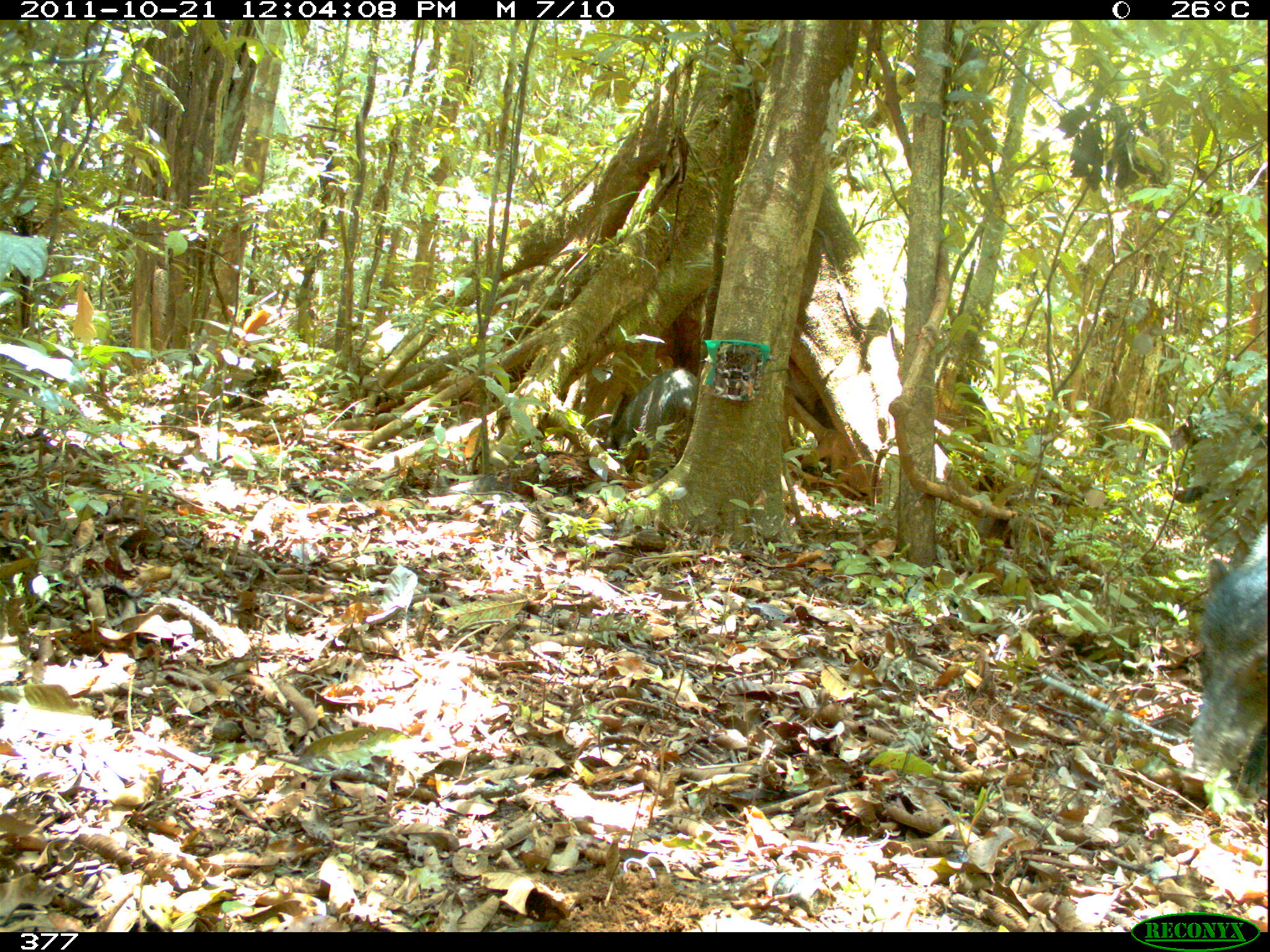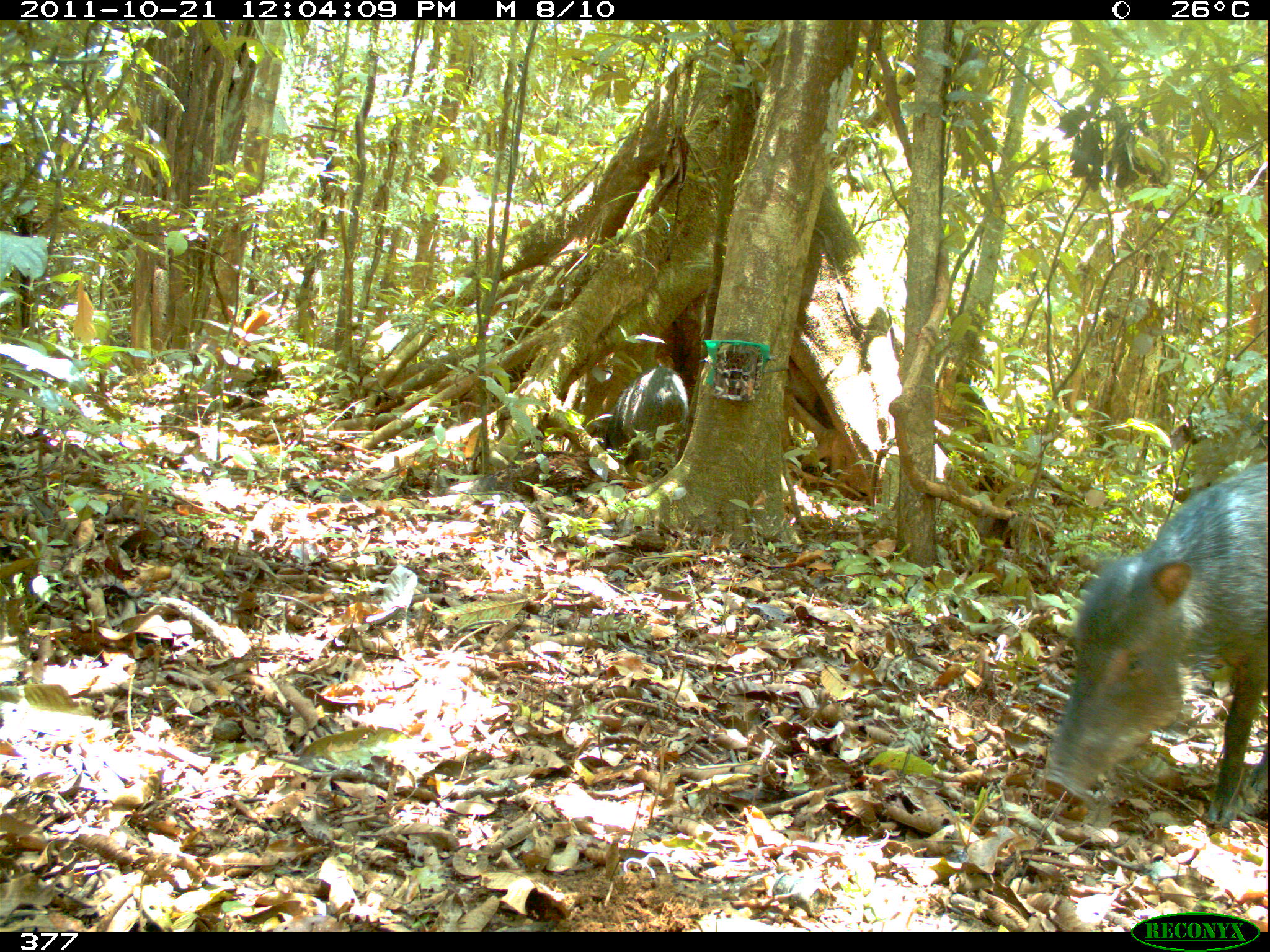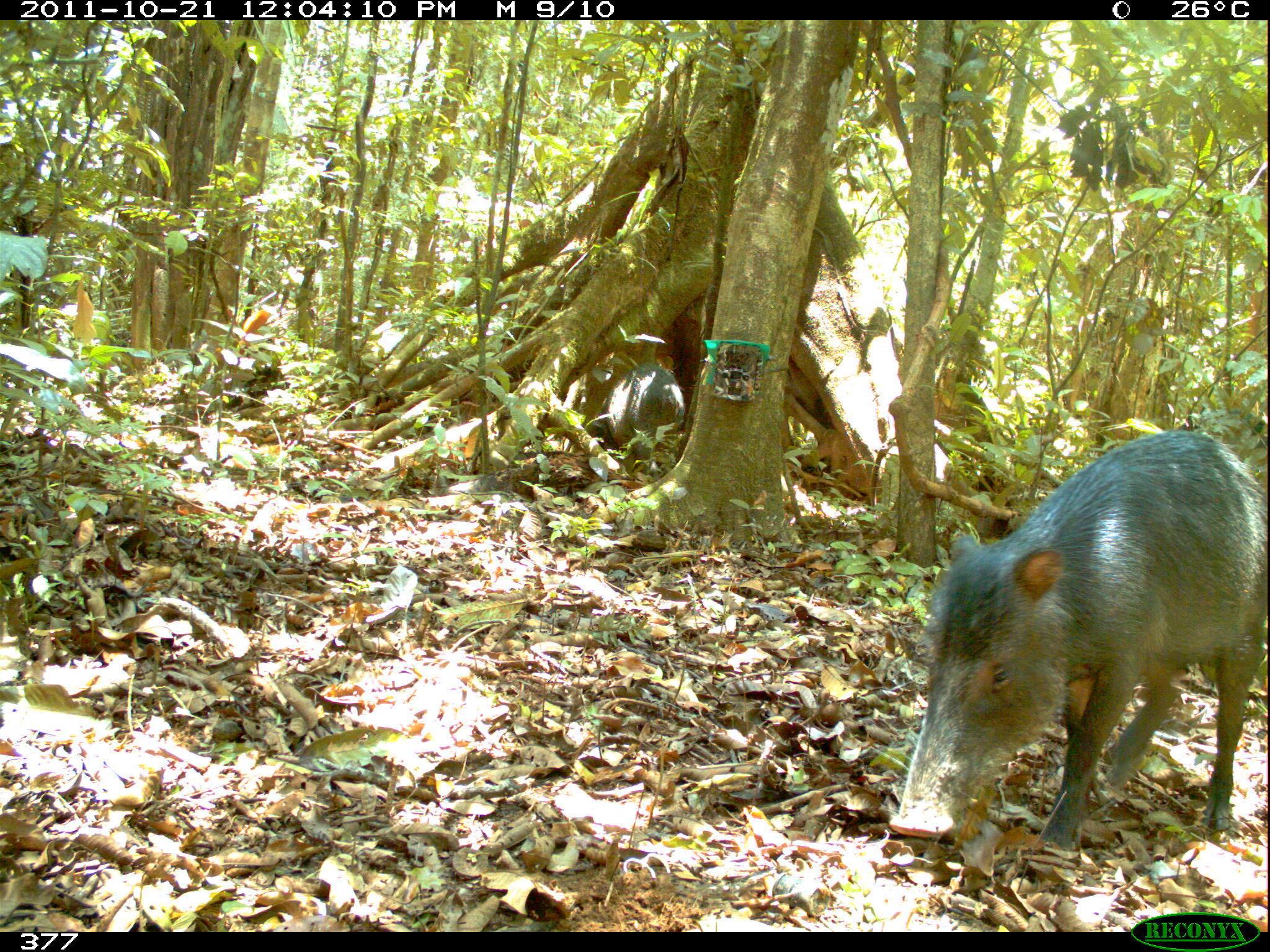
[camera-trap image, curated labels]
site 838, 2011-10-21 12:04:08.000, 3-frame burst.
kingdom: Animalia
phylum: Chordata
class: Mammalia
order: Artiodactyla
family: Tayassuidae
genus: Tayassu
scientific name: Tayassu pecari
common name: white-lipped peccary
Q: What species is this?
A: Tayassu pecari (white-lipped peccary).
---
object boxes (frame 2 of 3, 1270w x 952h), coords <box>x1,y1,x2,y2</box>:
tayassu pecari: <box>1037,457,1266,830</box>; <box>585,364,689,476</box>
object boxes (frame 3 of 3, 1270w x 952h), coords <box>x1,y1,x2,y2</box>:
tayassu pecari: <box>884,424,1268,851</box>; <box>590,361,685,477</box>